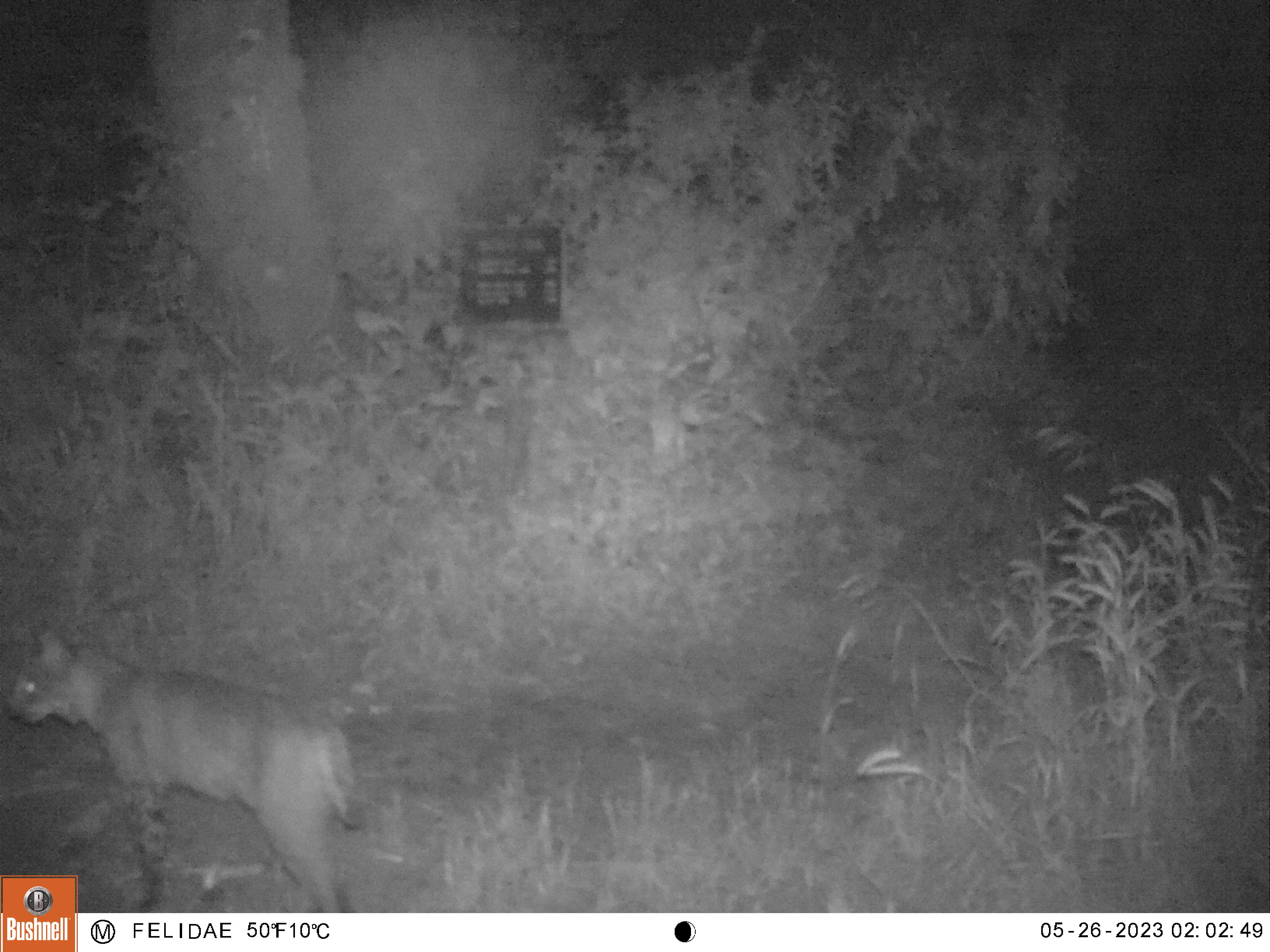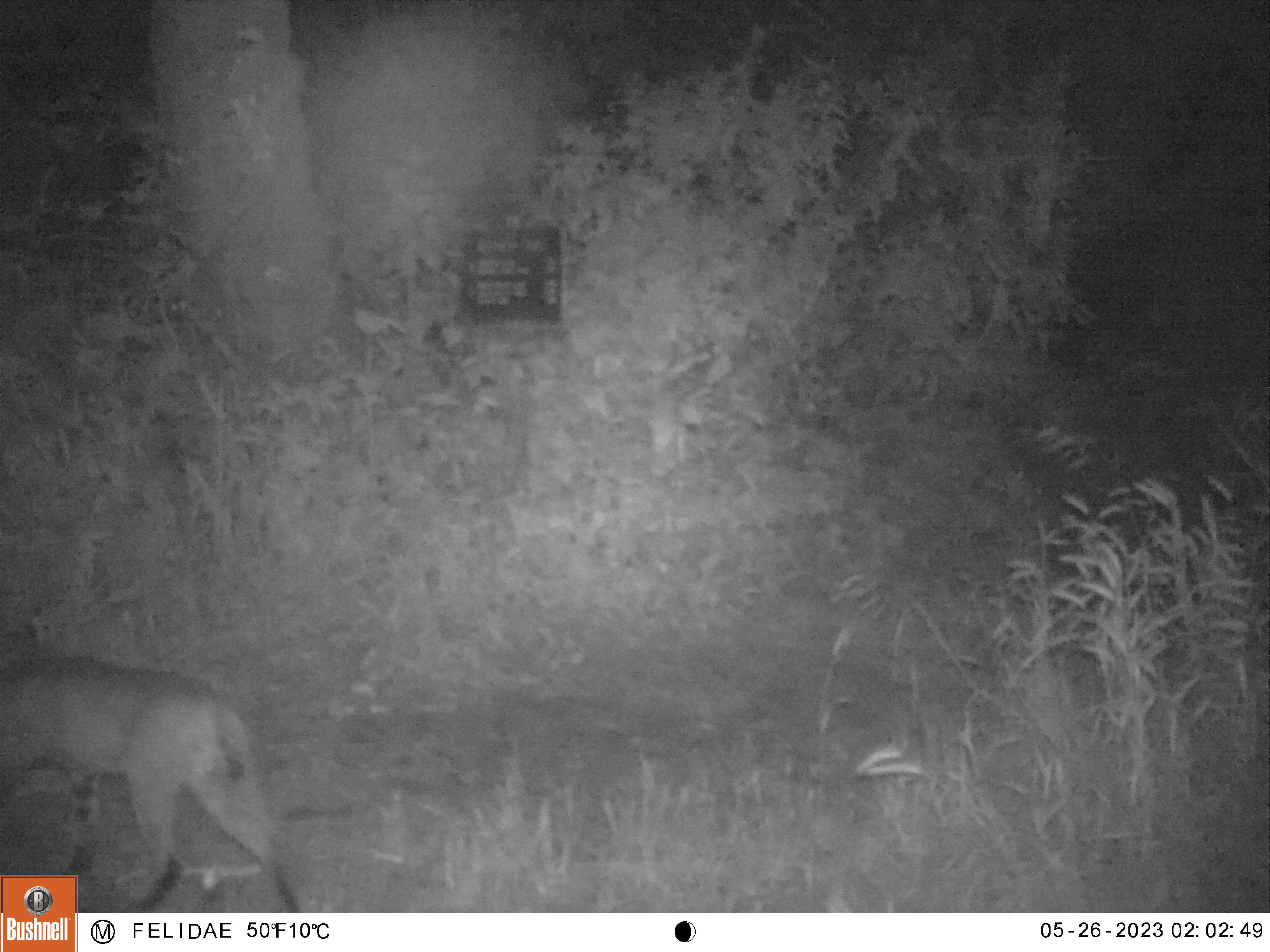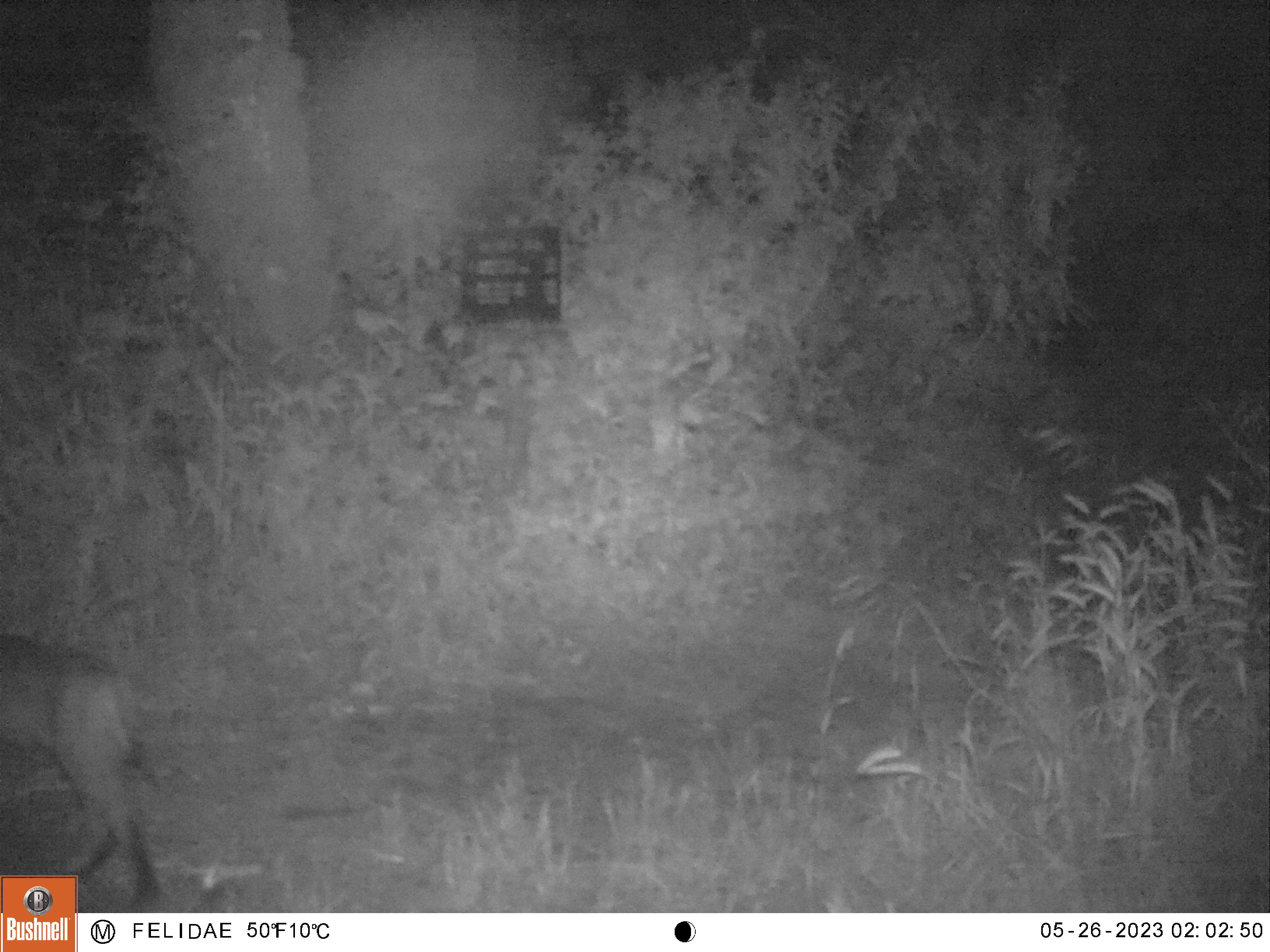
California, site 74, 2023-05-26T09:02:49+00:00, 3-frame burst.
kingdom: Animalia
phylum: Chordata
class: Mammalia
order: Carnivora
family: Felidae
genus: Lynx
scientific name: Lynx rufus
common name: bobcat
Bobcat (Lynx rufus).